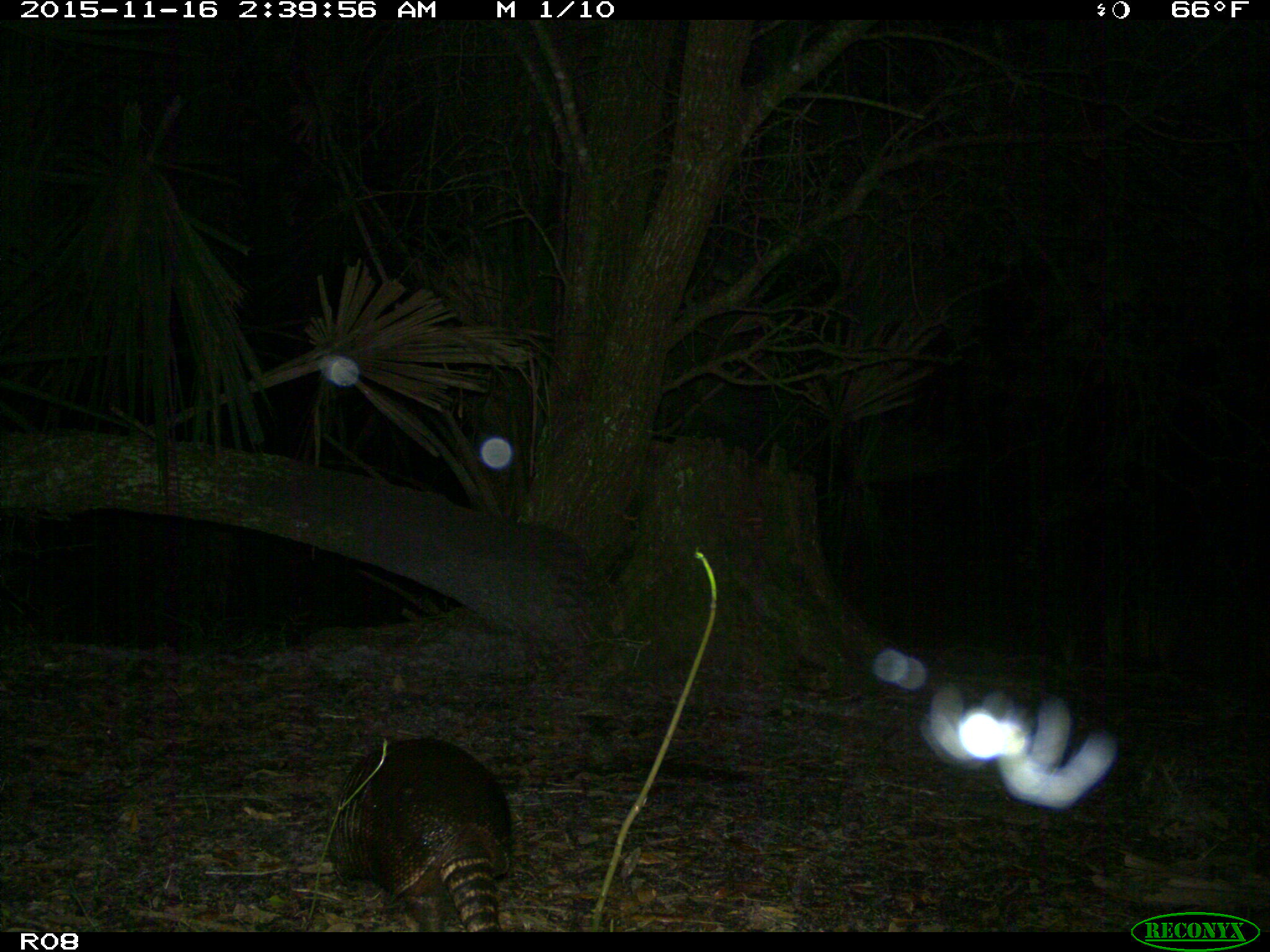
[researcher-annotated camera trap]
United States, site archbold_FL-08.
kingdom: Animalia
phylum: Chordata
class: Mammalia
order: Cingulata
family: Dasypodidae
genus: Dasypus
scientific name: Dasypus novemcinctus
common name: nine-banded armadillo